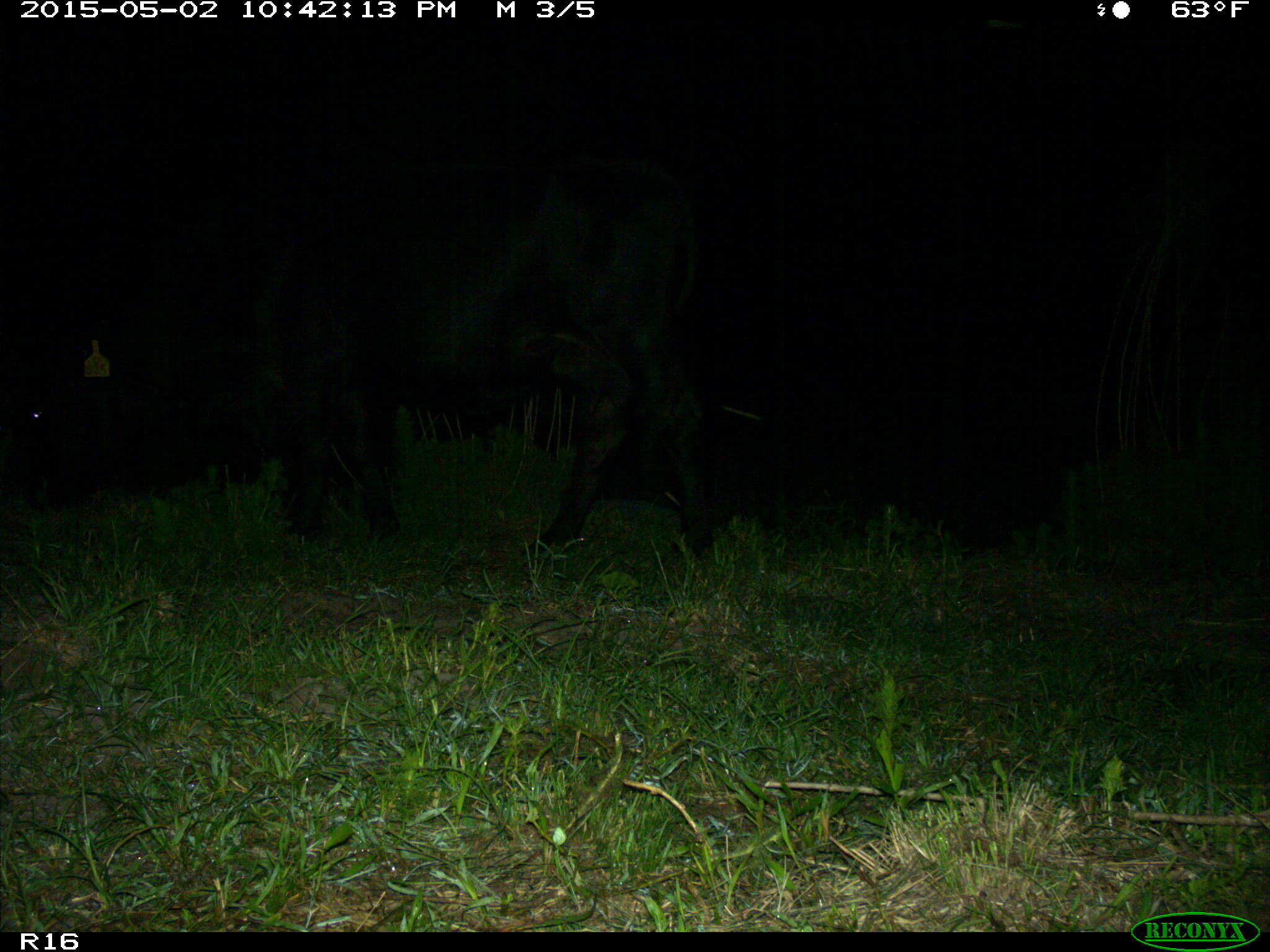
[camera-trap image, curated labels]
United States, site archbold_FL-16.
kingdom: Animalia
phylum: Chordata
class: Mammalia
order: Artiodactyla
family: Bovidae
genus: Bos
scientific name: Bos taurus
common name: domestic cow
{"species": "Bos taurus (domestic cow)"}